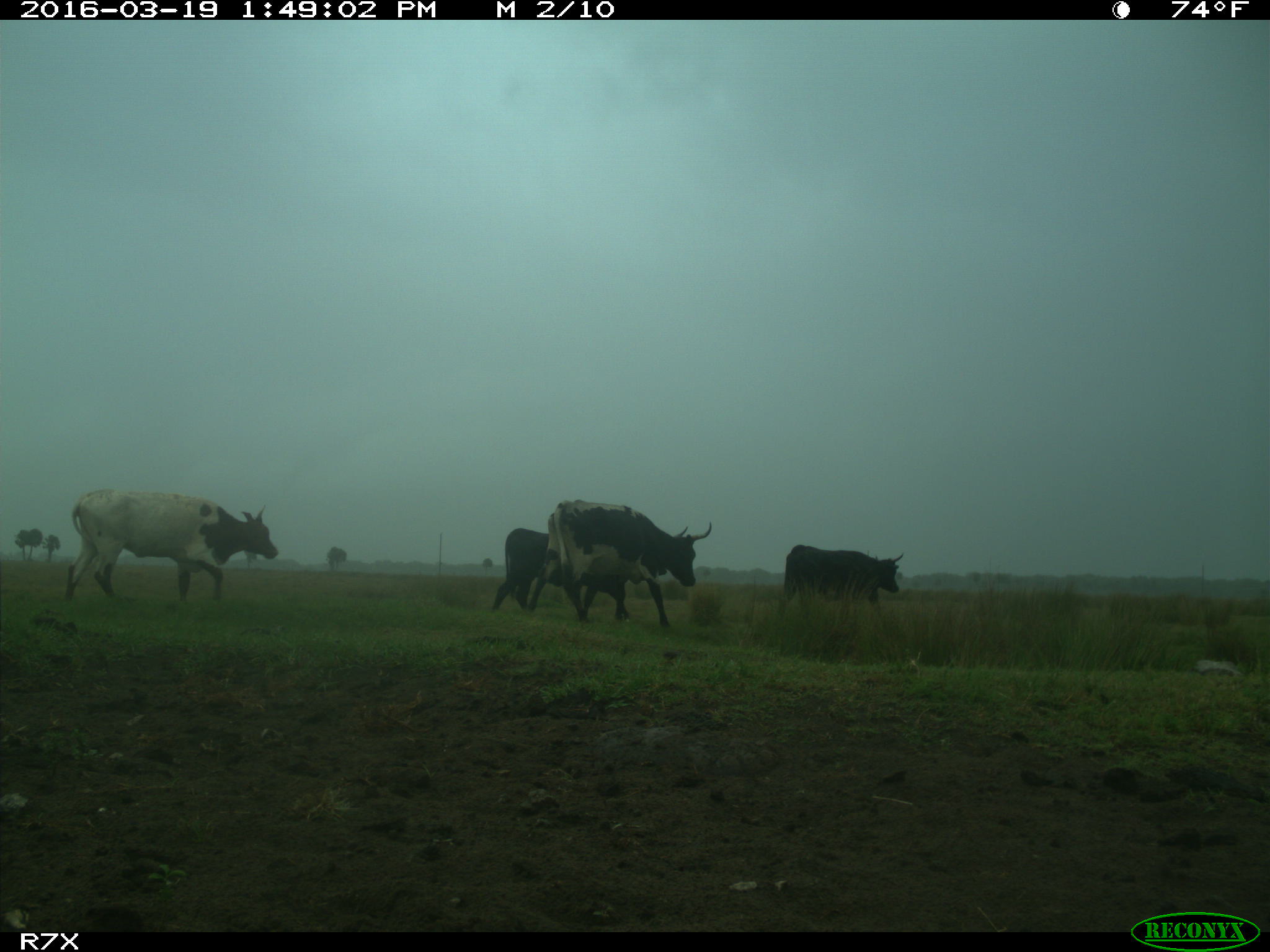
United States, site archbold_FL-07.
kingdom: Animalia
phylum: Chordata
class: Mammalia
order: Artiodactyla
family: Bovidae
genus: Bos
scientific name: Bos taurus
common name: domestic cow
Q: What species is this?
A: Bos taurus (domestic cow).